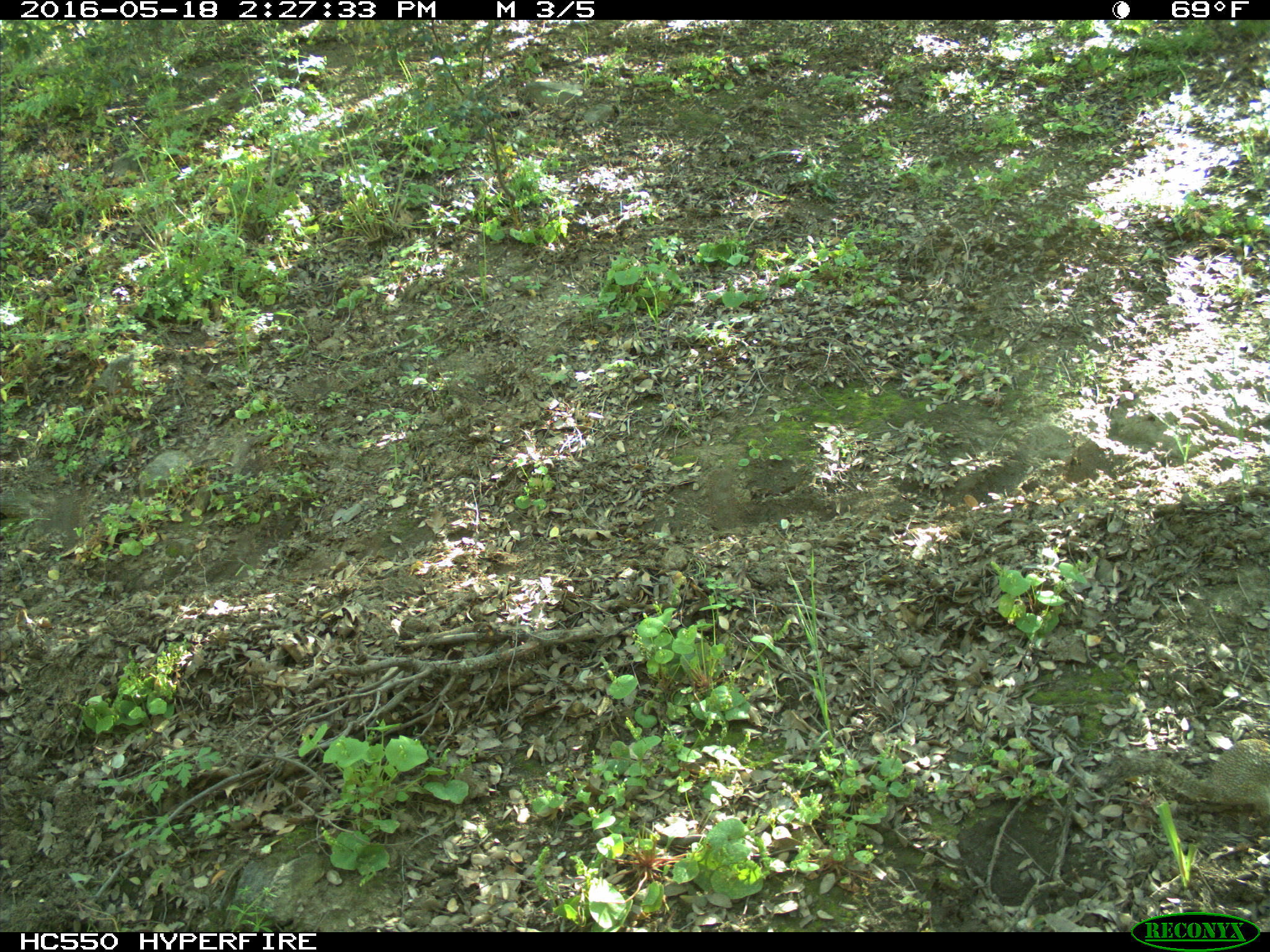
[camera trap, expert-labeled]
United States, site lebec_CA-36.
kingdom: Animalia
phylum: Chordata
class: Mammalia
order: Rodentia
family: Sciuridae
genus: Otospermophilus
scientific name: Otospermophilus beecheyi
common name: california ground squirrel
Otospermophilus beecheyi (california ground squirrel).